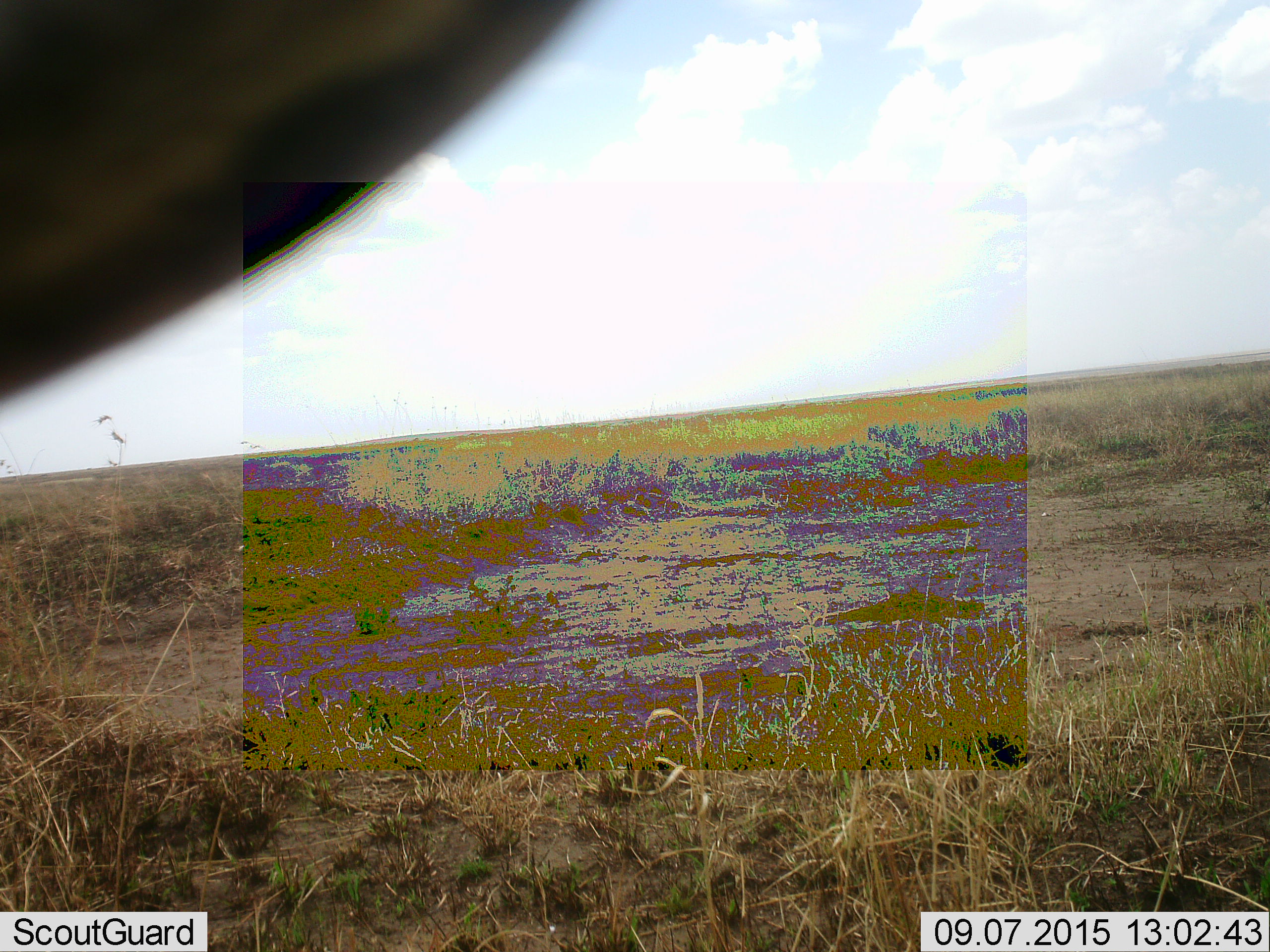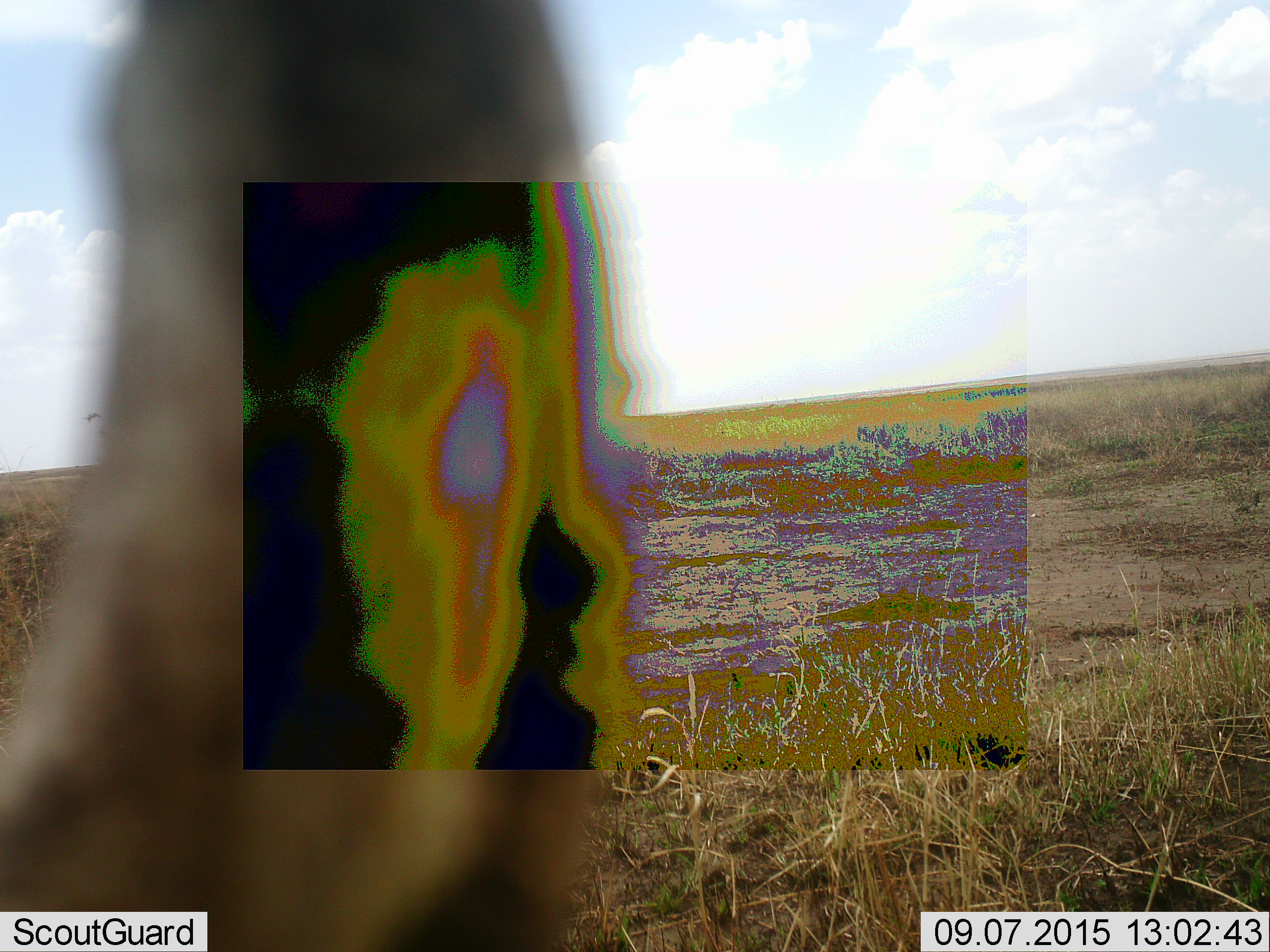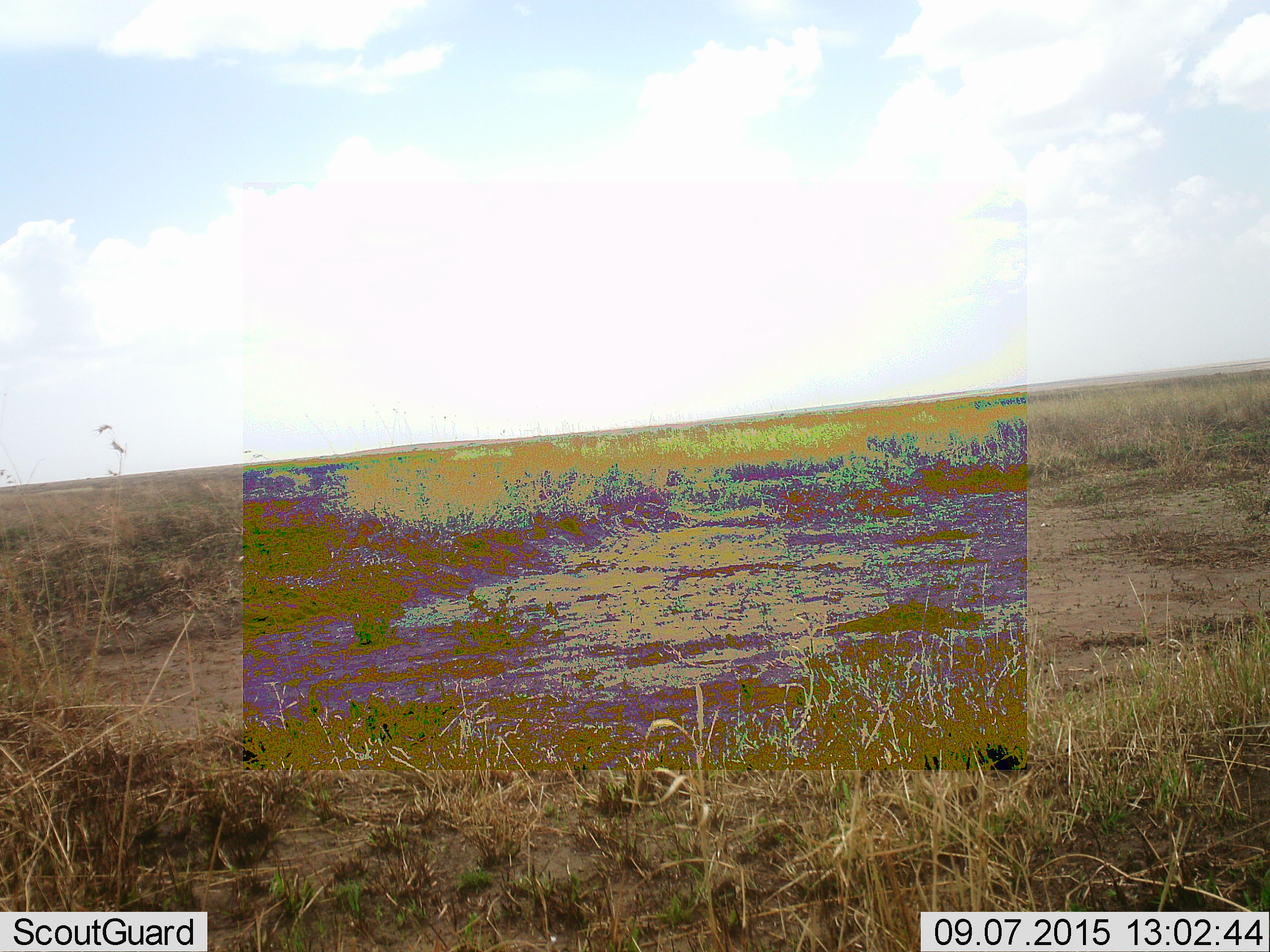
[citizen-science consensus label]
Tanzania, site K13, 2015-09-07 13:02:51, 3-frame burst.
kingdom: Animalia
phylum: Chordata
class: Mammalia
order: Artiodactyla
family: Bovidae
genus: Eudorcas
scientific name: Eudorcas thomsonii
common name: thomson's gazelle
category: gazellethomsons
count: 1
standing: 25%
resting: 0%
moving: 75%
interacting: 0%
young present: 0%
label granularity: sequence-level